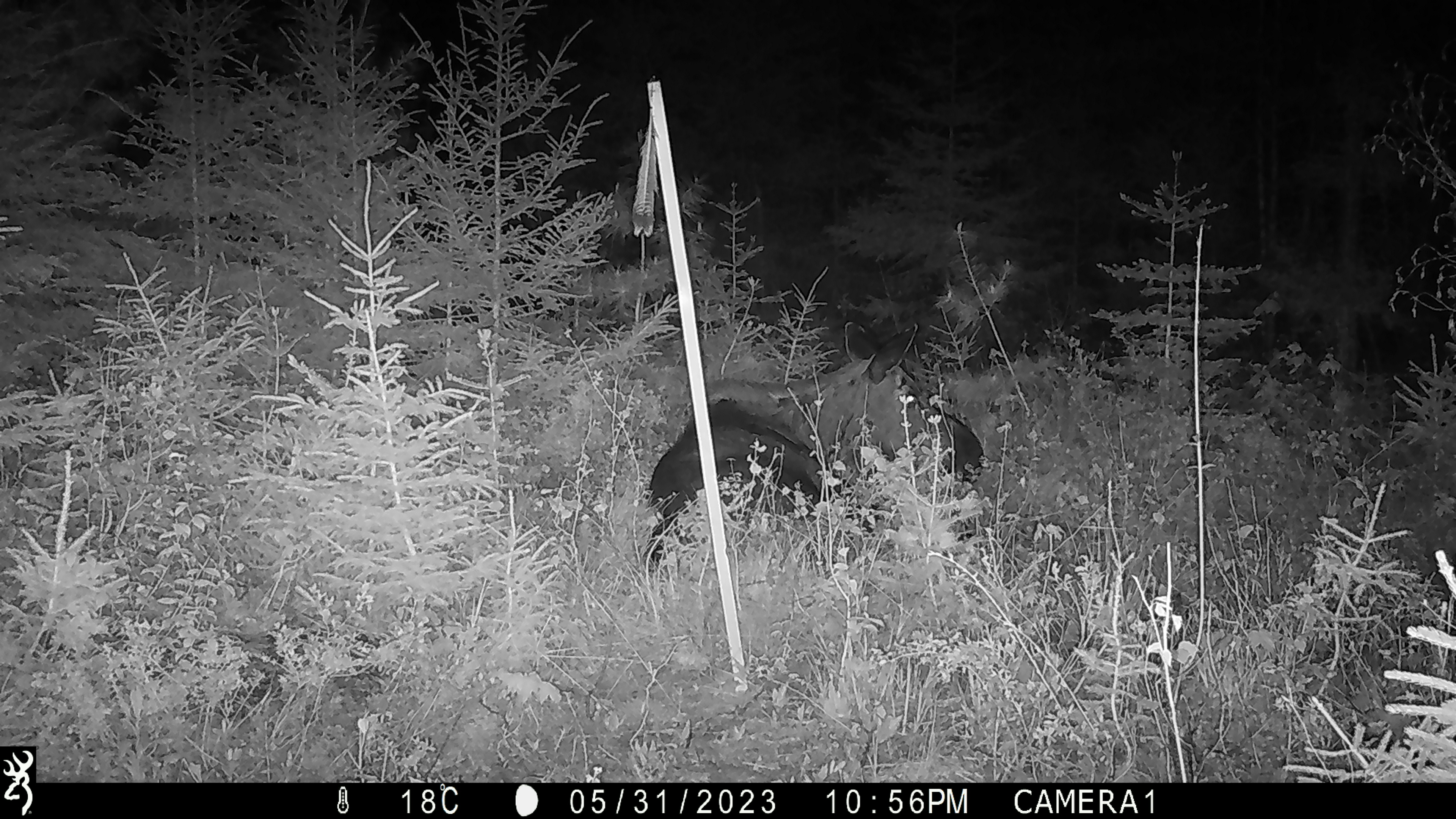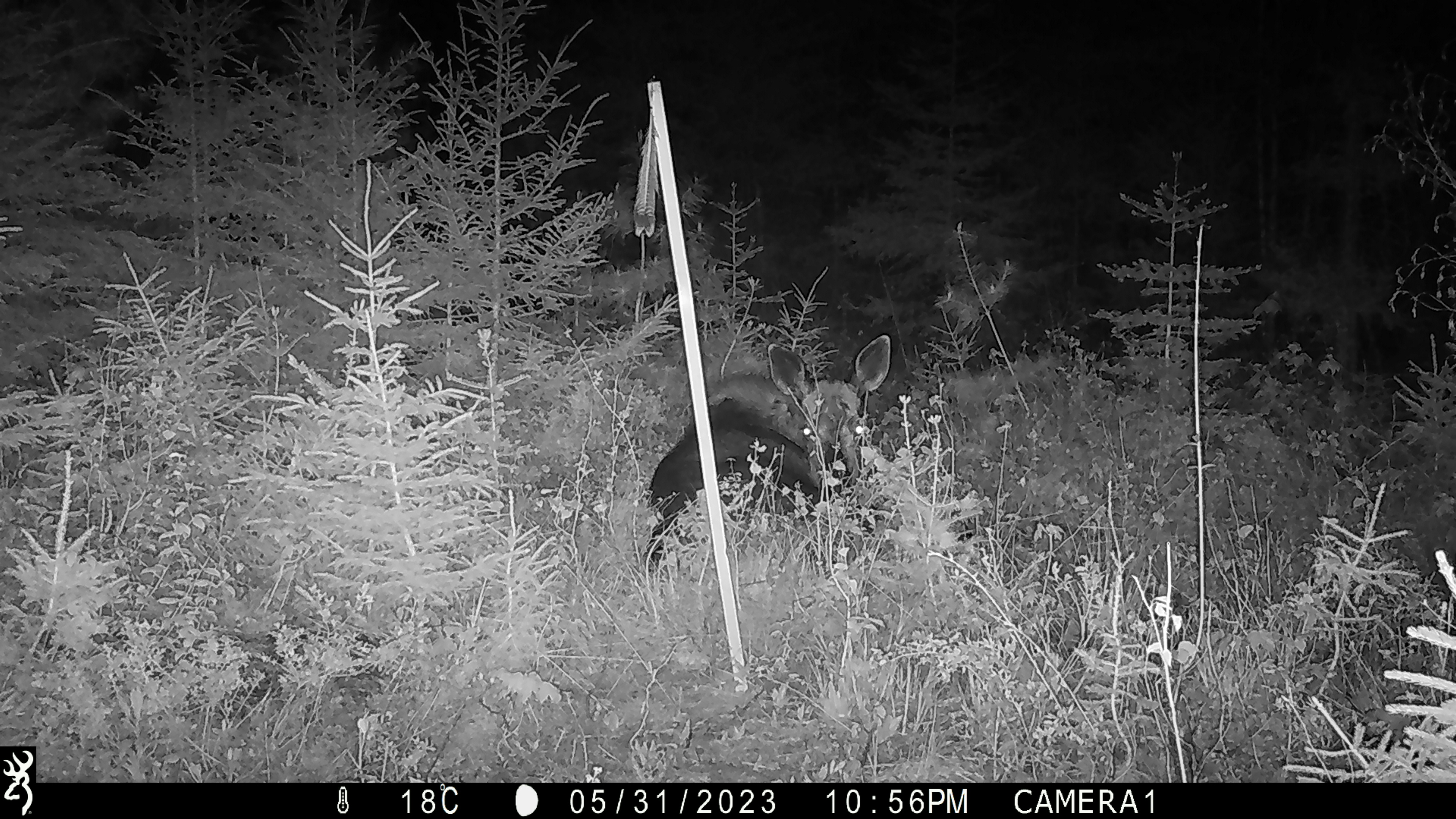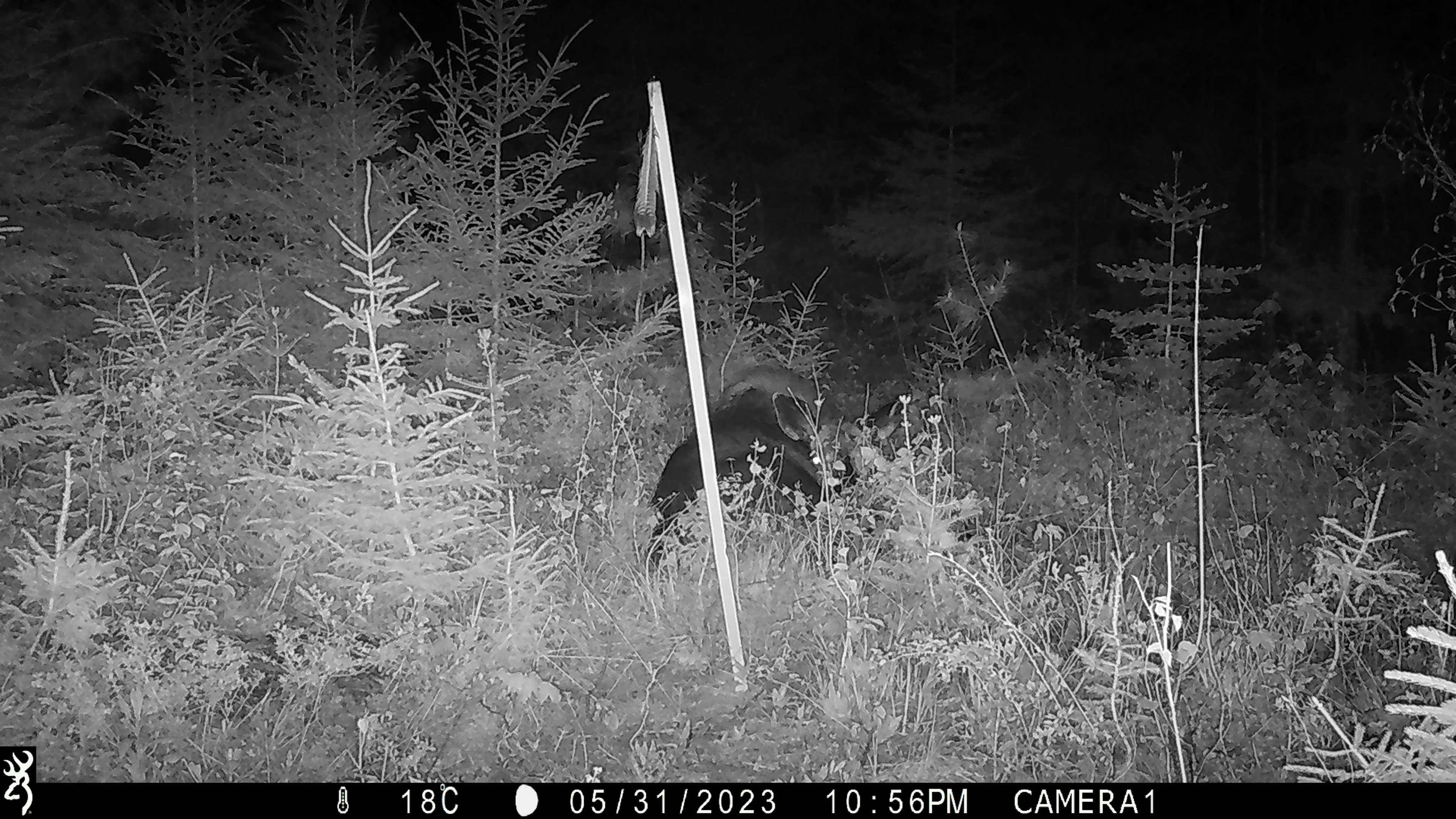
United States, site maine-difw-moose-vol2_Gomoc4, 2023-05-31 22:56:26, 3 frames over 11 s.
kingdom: Animalia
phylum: Chordata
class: Mammalia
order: Artiodactyla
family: Cervidae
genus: Alces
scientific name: Alces alces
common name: moose